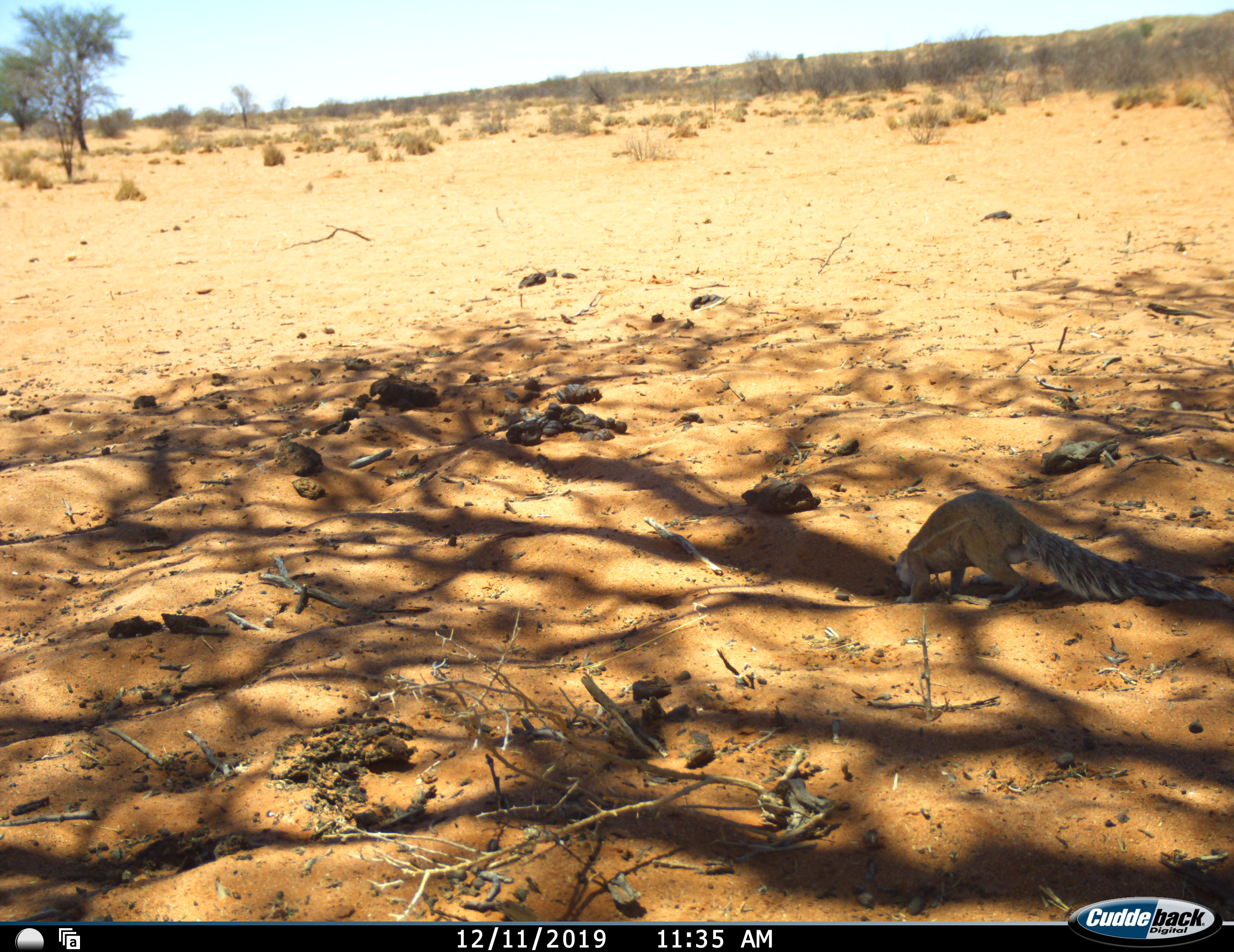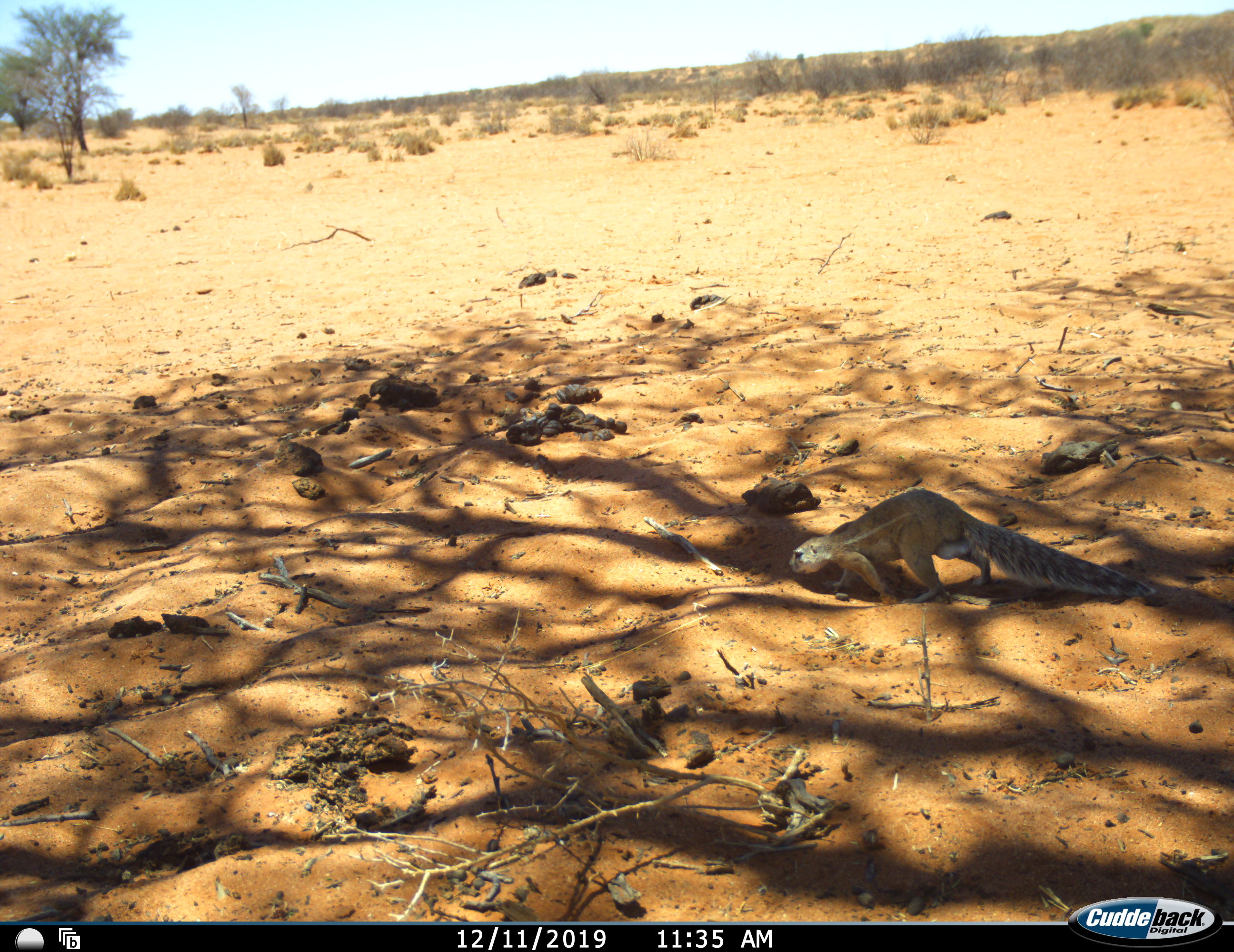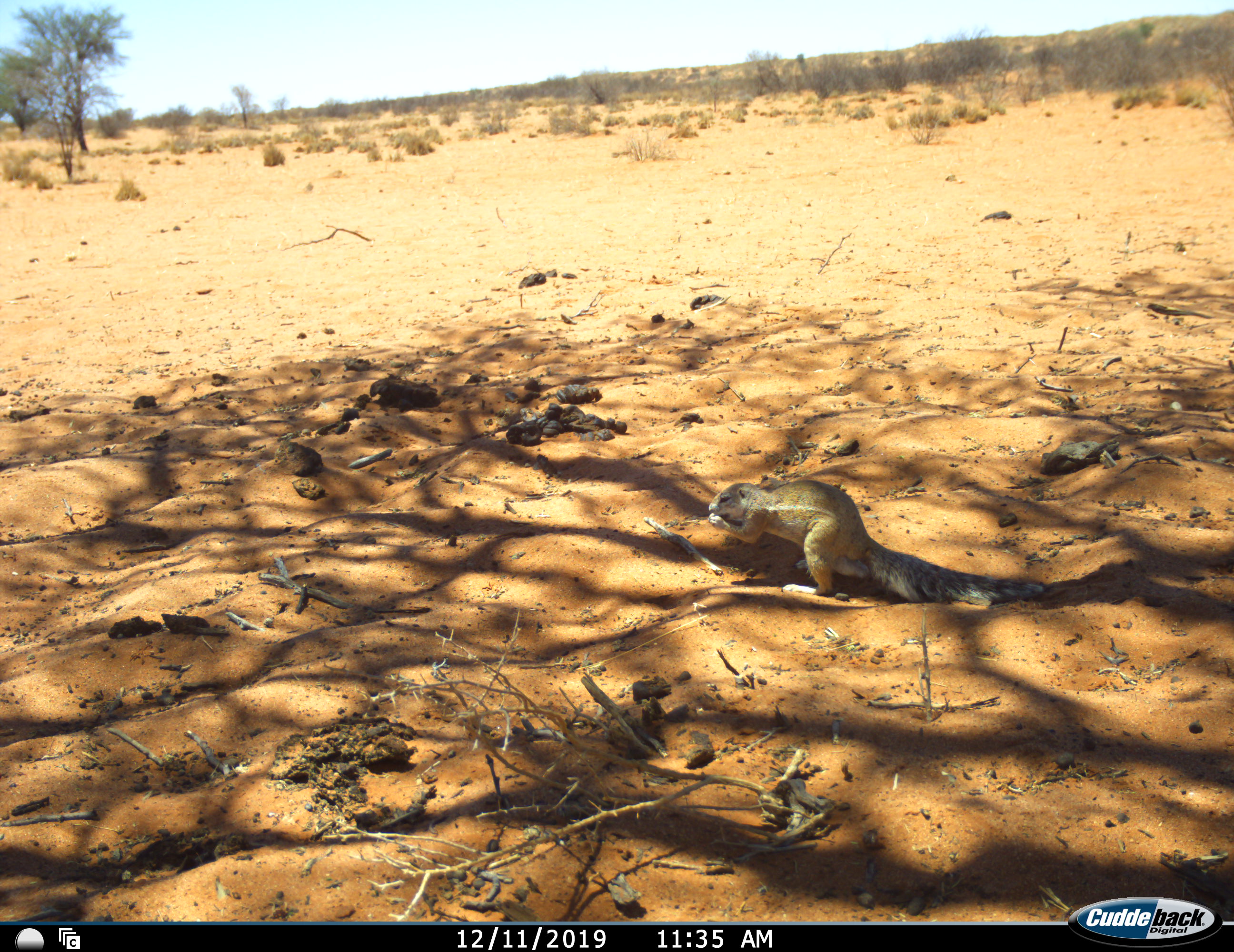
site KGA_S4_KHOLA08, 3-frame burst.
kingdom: Animalia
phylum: Chordata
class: Mammalia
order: Rodentia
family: Sciuridae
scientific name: Sciuridae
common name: ground squirrel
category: squirrelground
Squirrelground (ground squirrel) (Sciuridae), count 1. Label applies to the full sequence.